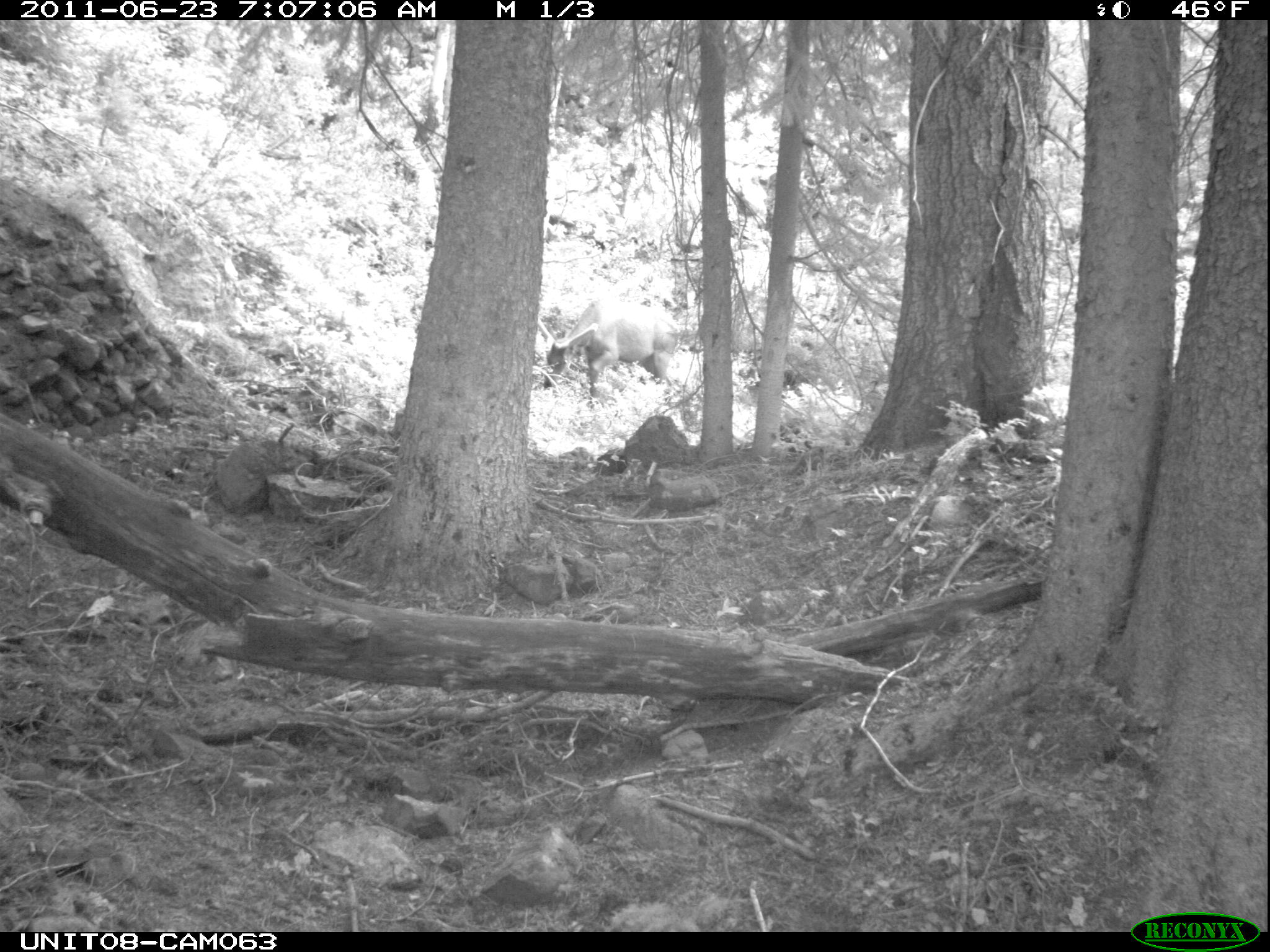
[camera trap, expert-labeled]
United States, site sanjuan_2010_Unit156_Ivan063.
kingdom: Animalia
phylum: Chordata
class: Mammalia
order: Artiodactyla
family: Cervidae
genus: Cervus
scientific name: Cervus elaphus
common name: red deer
Cervus elaphus (red deer).